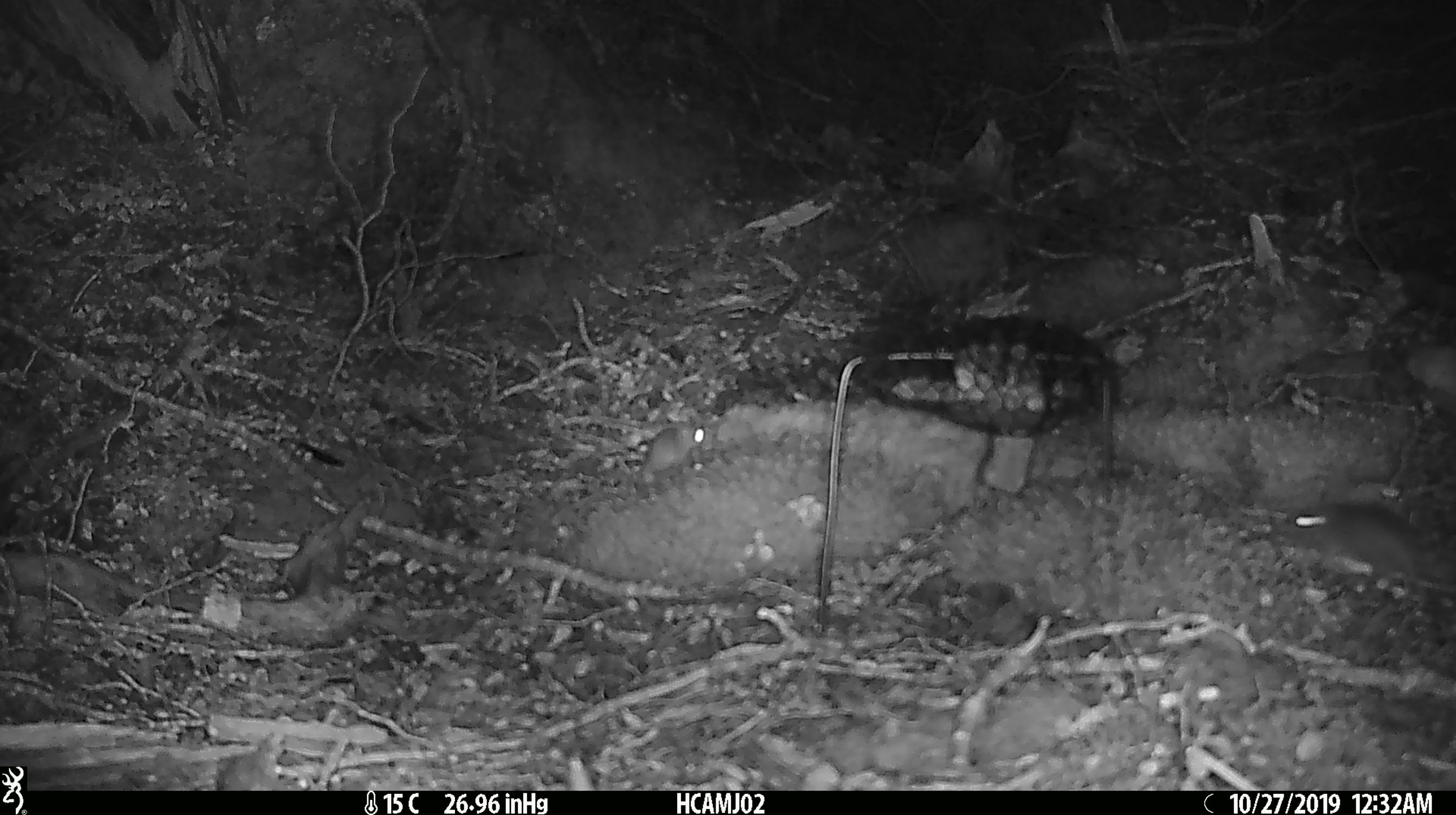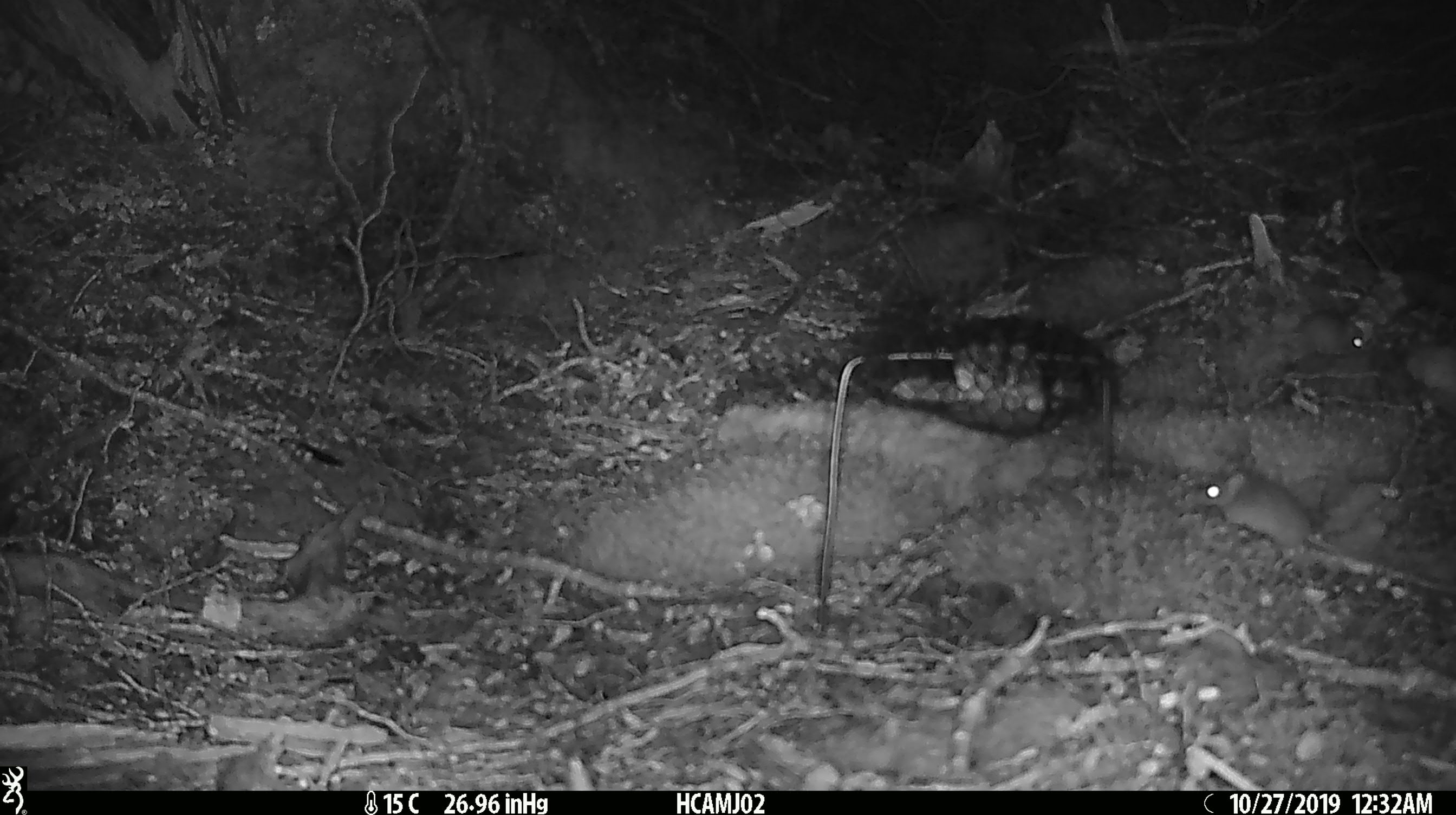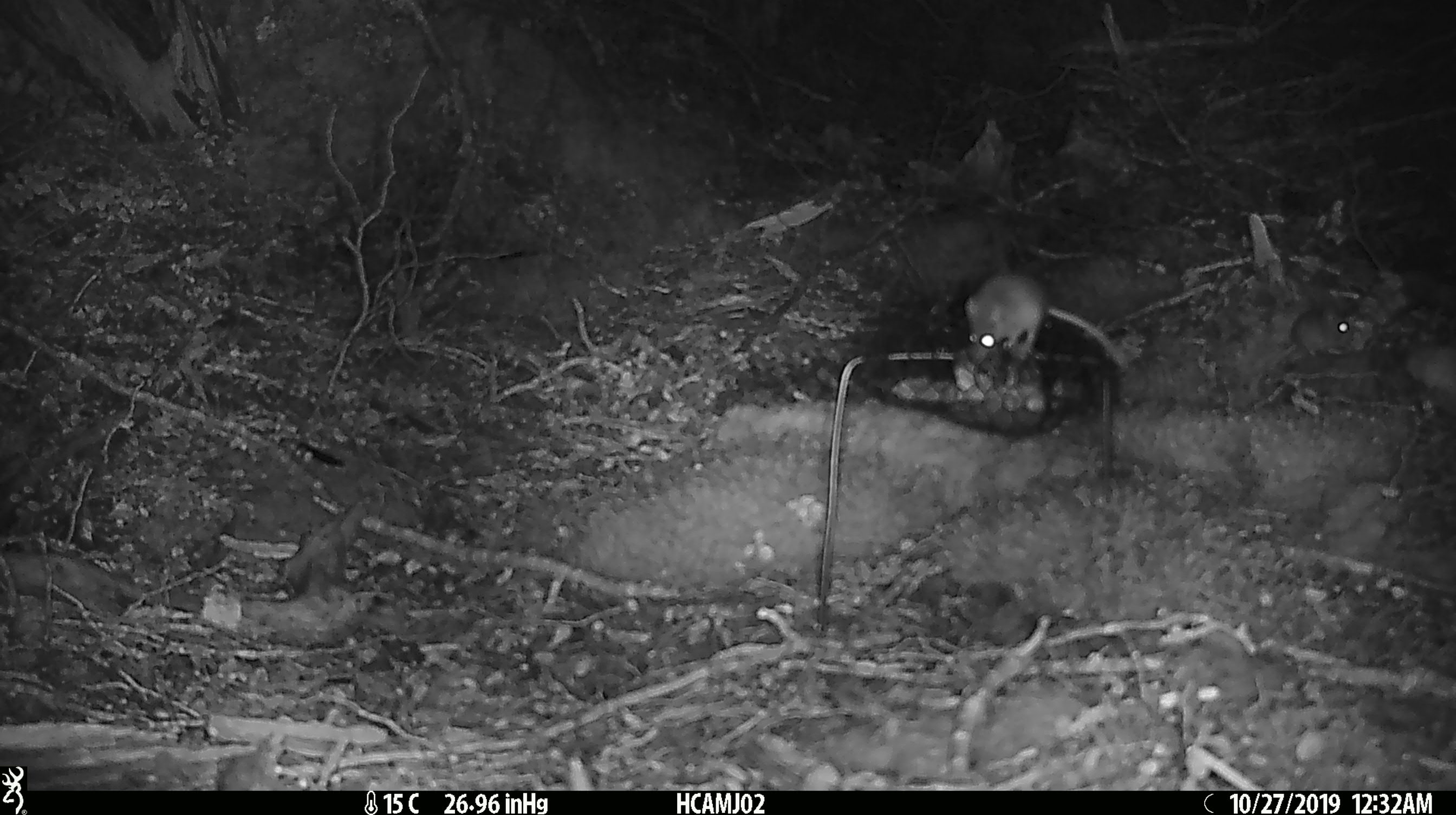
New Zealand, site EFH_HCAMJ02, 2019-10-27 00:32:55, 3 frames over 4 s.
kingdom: Animalia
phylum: Chordata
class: Mammalia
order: Rodentia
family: Muridae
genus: Mus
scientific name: Mus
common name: mouse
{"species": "mouse (Mus)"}